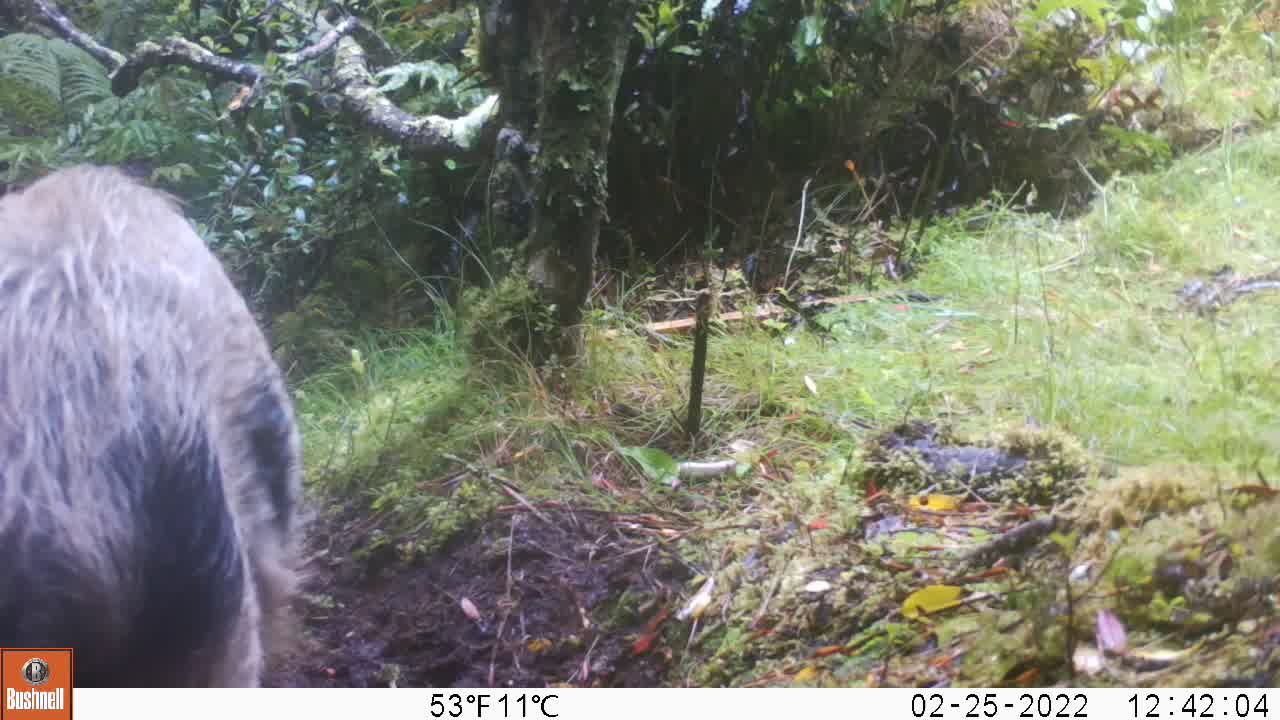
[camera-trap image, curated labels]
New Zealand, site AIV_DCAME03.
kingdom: Animalia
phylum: Chordata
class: Mammalia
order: Artiodactyla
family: Suidae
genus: Sus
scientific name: Sus scrofa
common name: pig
Pig (Sus scrofa).